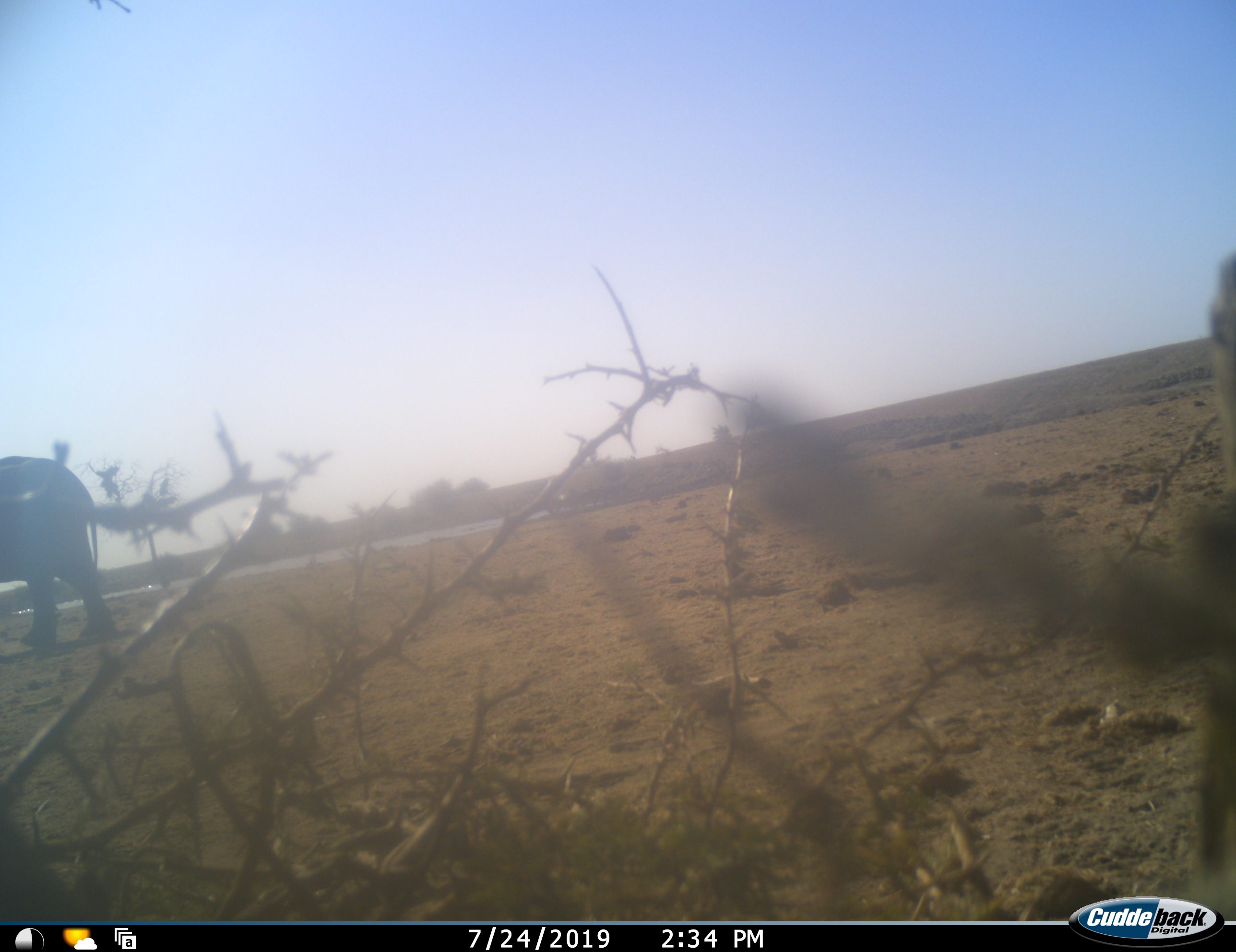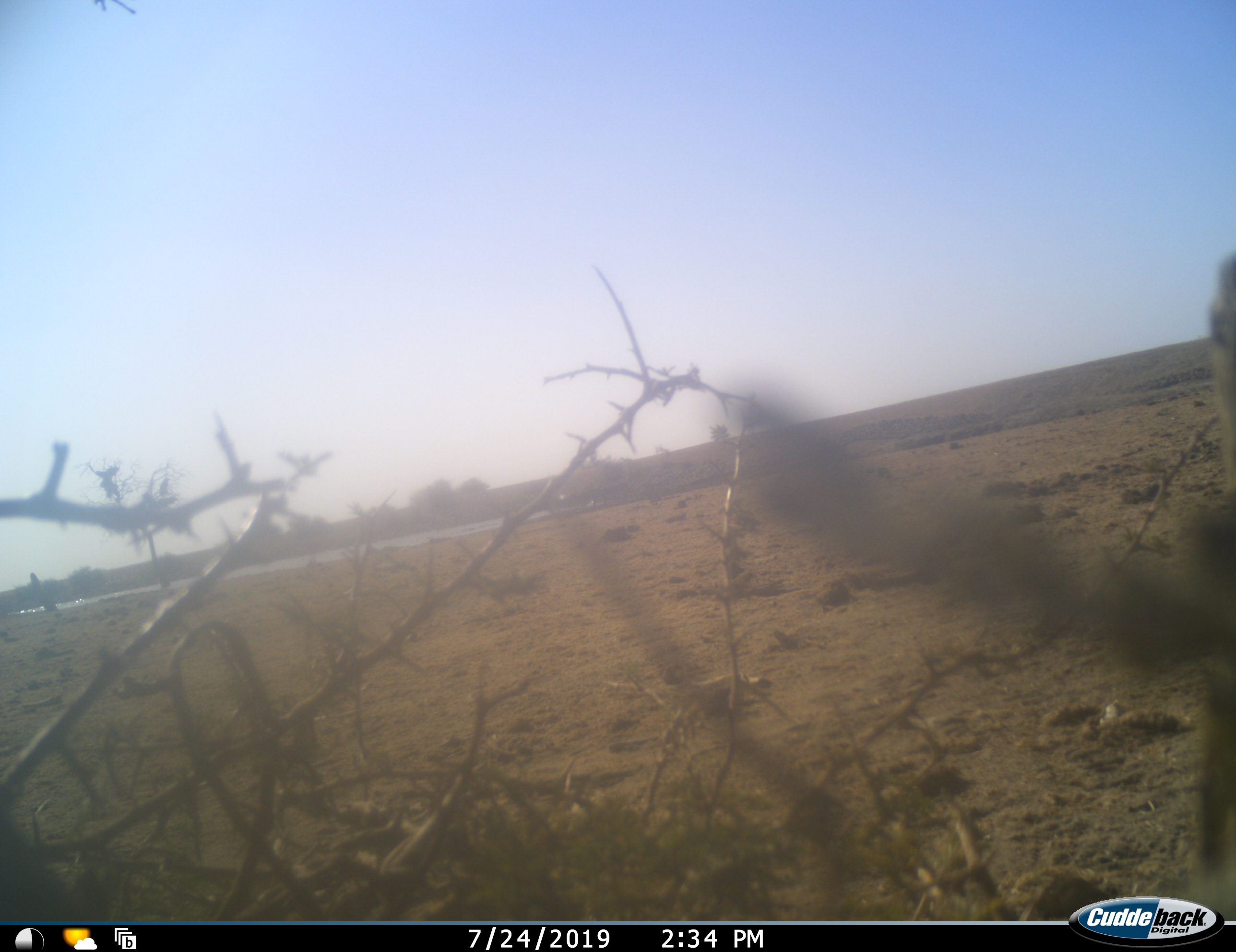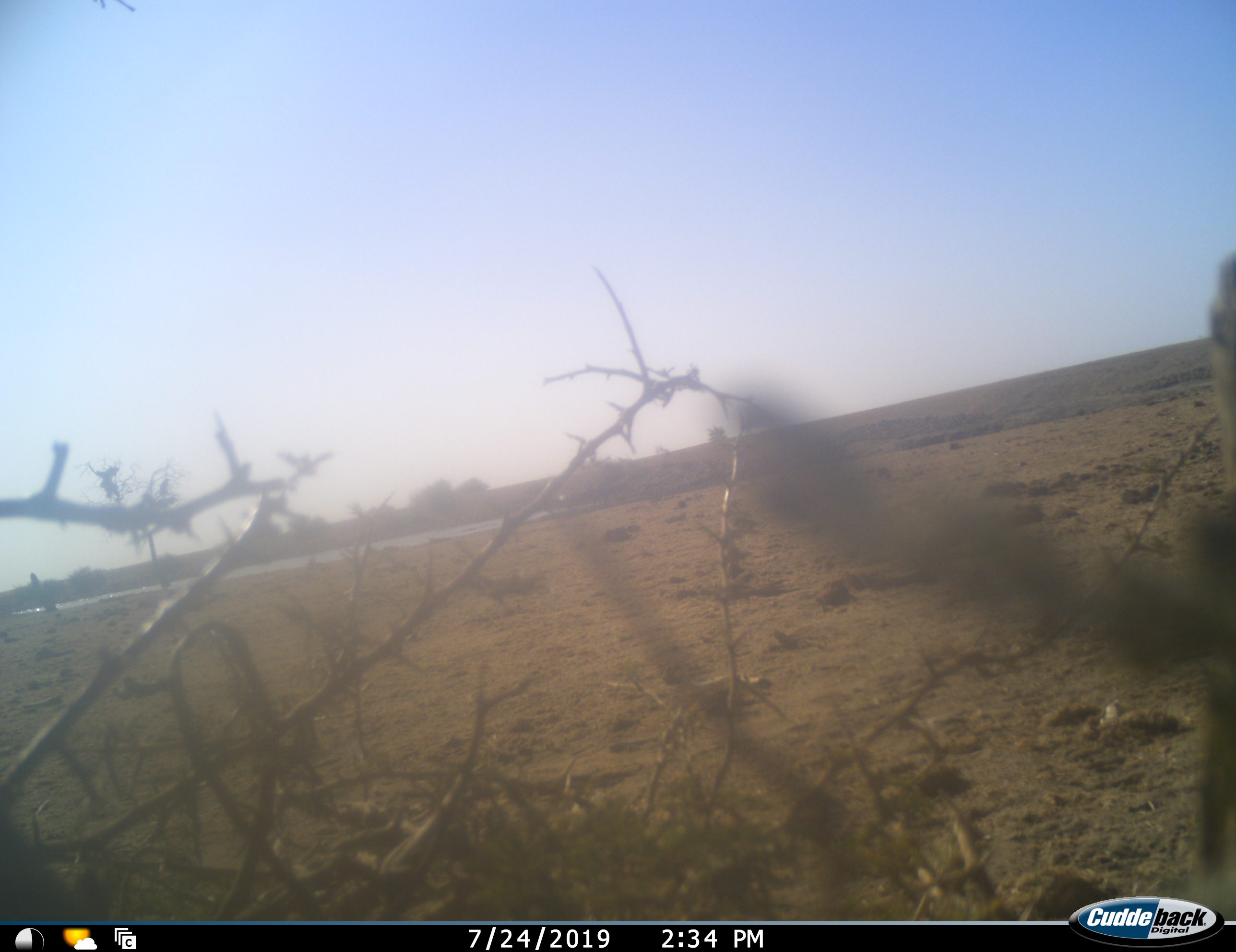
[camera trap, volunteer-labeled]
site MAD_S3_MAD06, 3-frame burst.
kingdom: Animalia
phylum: Chordata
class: Mammalia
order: Proboscidea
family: Elephantidae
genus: Loxodonta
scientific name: Loxodonta africana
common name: african bush elephant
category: elephant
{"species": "elephant (african bush elephant) (Loxodonta africana)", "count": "1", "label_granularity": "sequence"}